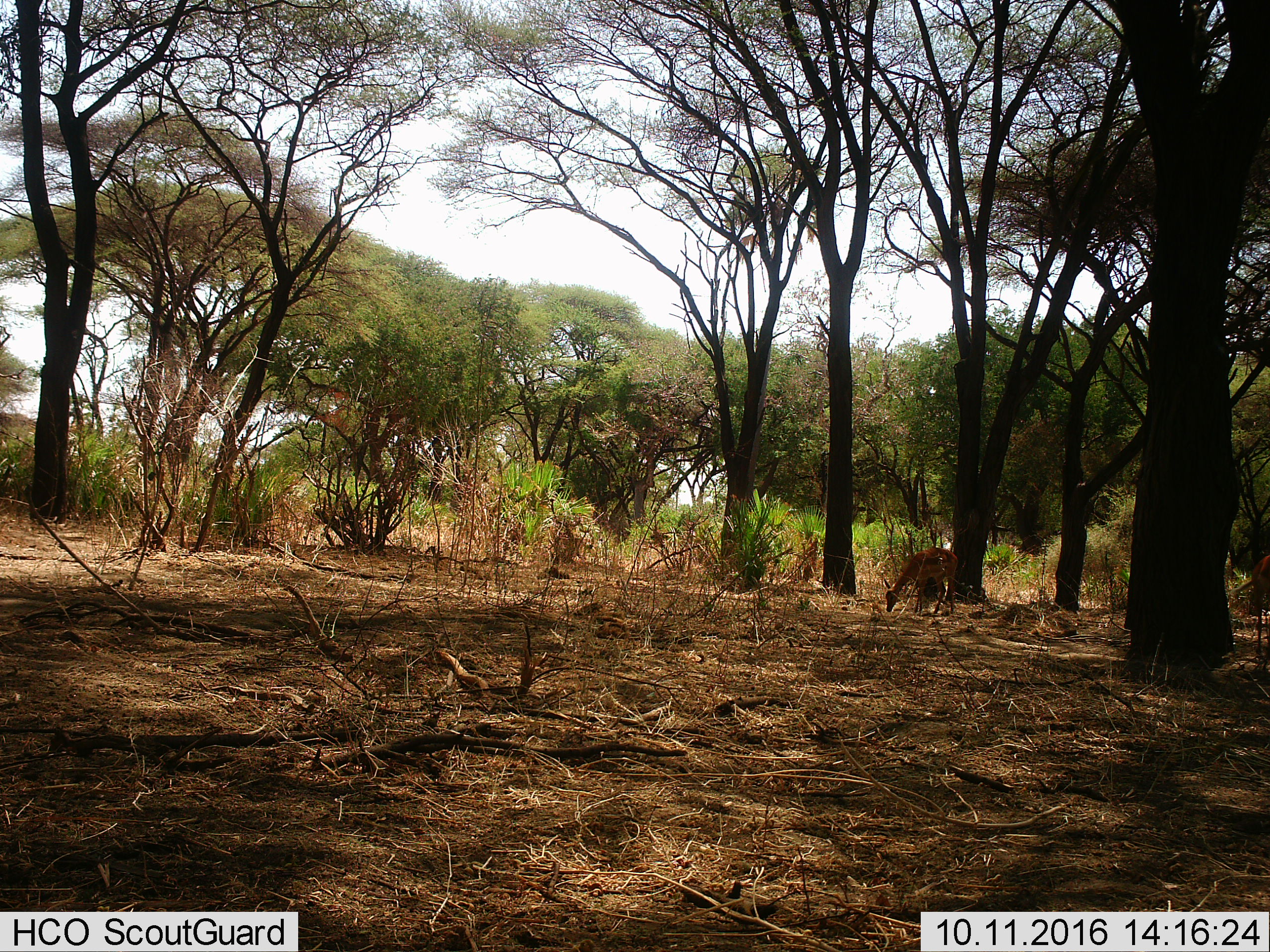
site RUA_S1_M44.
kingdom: Animalia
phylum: Chordata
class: Mammalia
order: Artiodactyla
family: Bovidae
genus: Aepyceros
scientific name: Aepyceros melampus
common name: impala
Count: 2.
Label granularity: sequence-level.